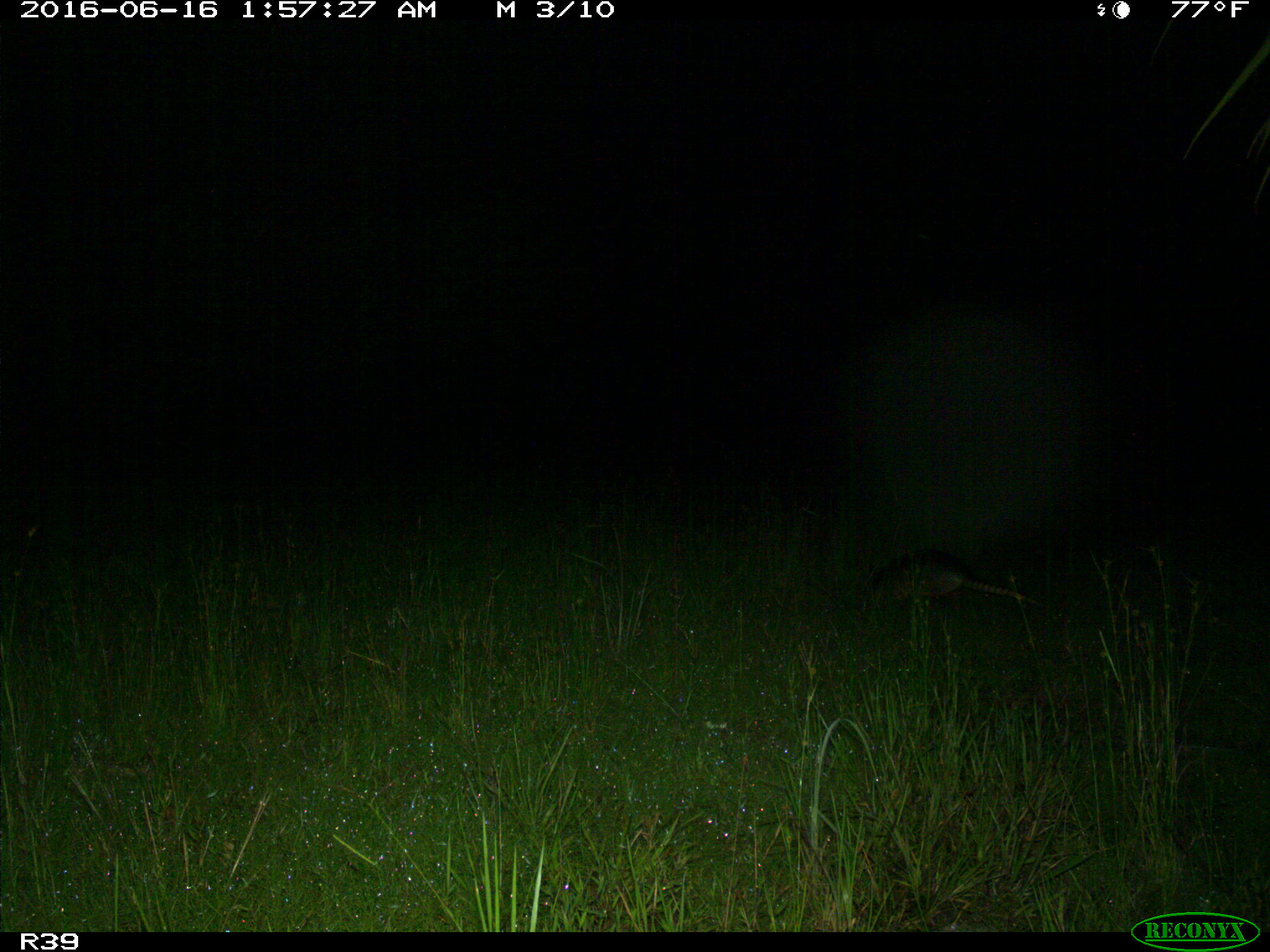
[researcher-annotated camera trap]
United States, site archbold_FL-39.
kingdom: Animalia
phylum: Chordata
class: Mammalia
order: Cingulata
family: Dasypodidae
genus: Dasypus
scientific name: Dasypus novemcinctus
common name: nine-banded armadillo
Dasypus novemcinctus (nine-banded armadillo).